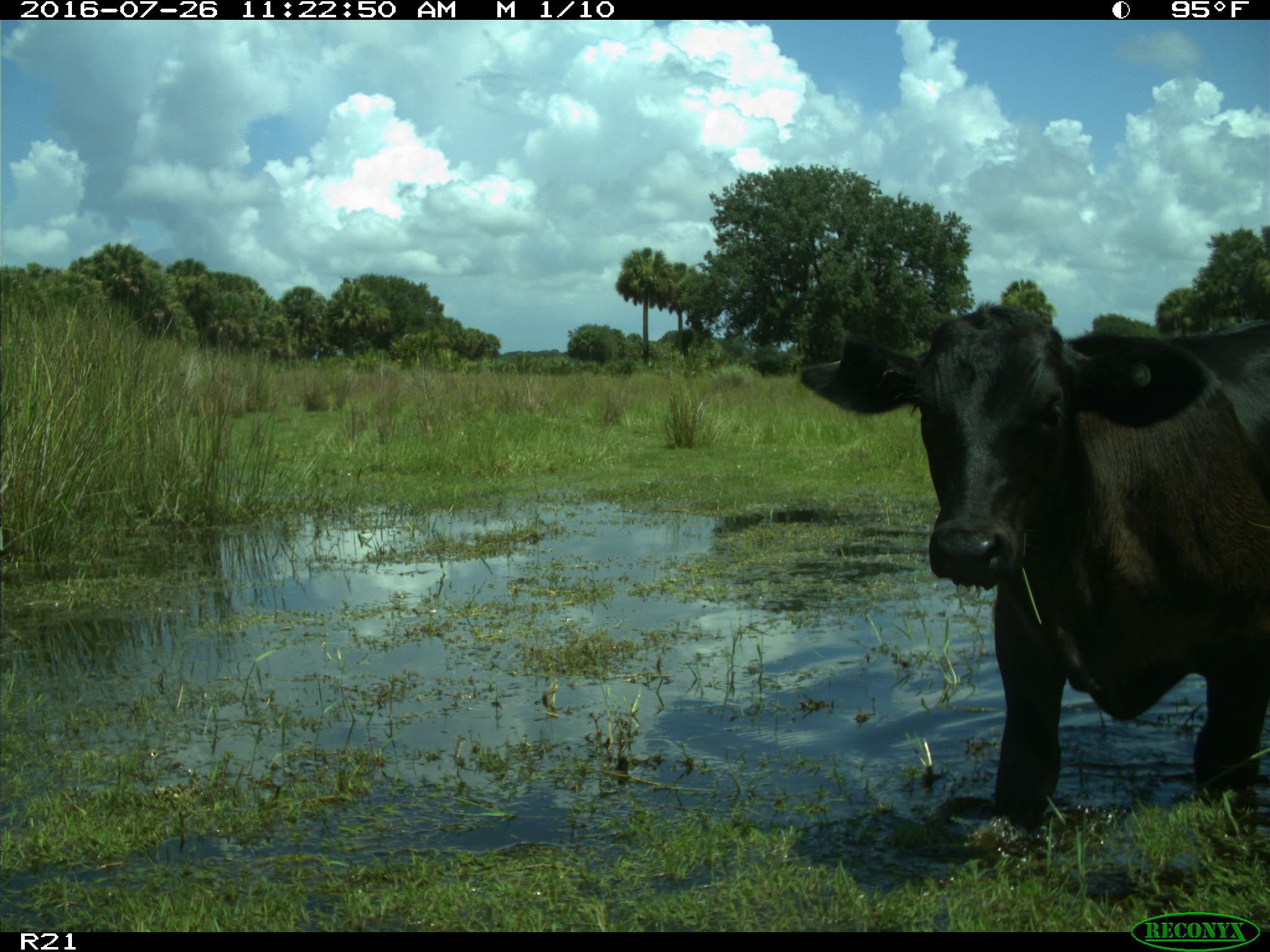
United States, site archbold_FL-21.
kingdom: Animalia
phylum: Chordata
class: Mammalia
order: Artiodactyla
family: Bovidae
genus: Bos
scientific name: Bos taurus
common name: domestic cow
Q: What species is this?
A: Bos taurus (domestic cow).